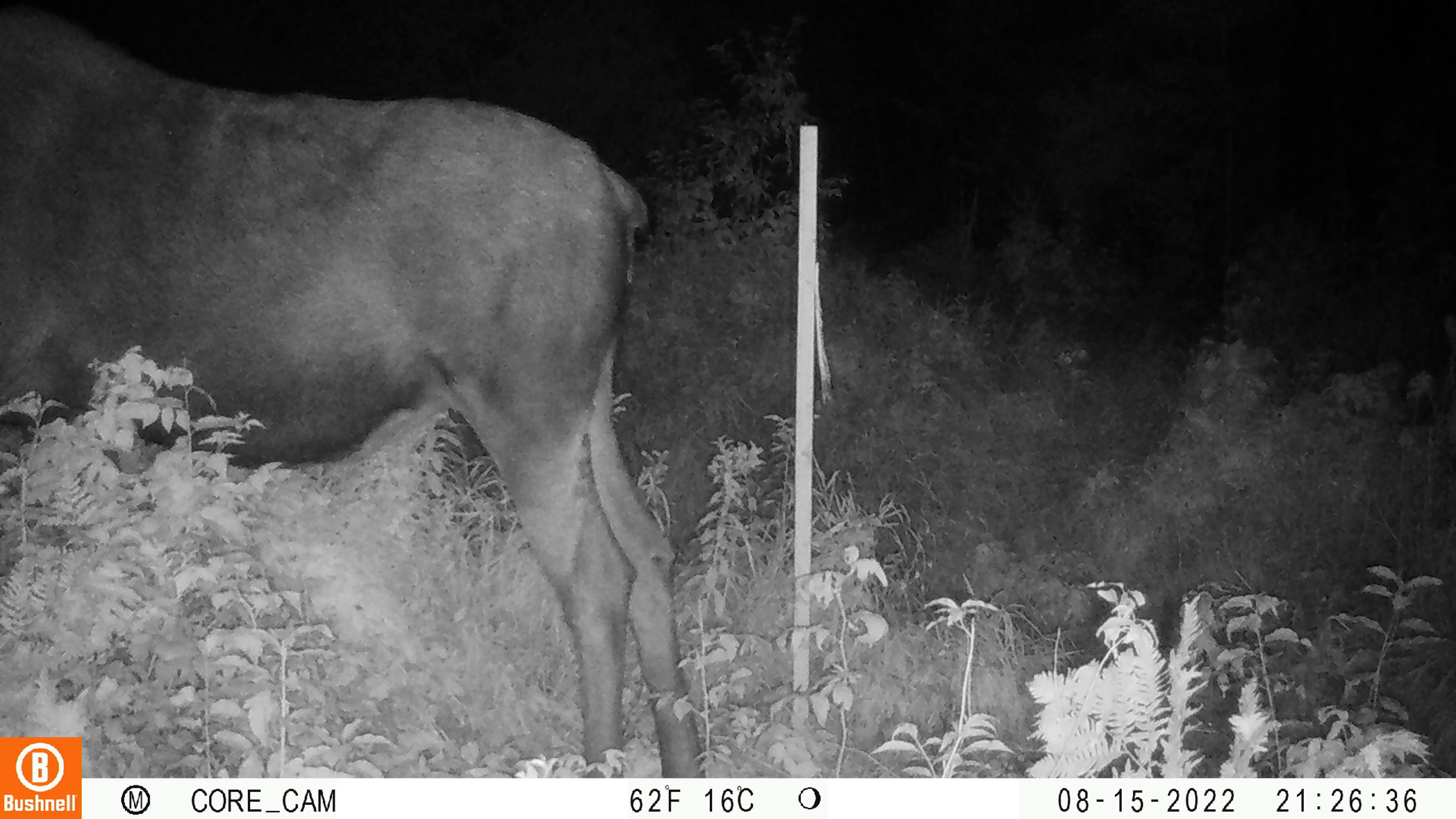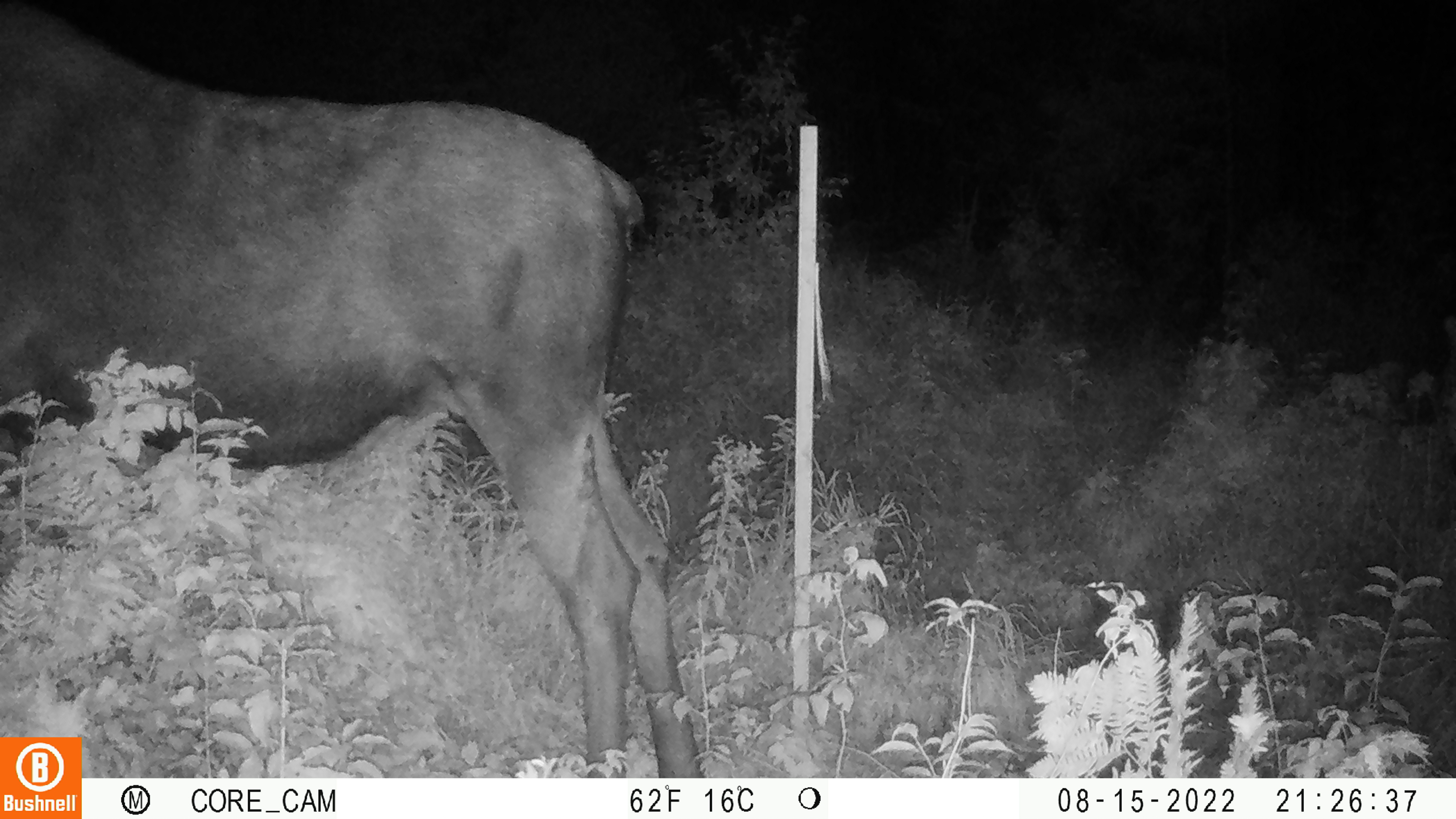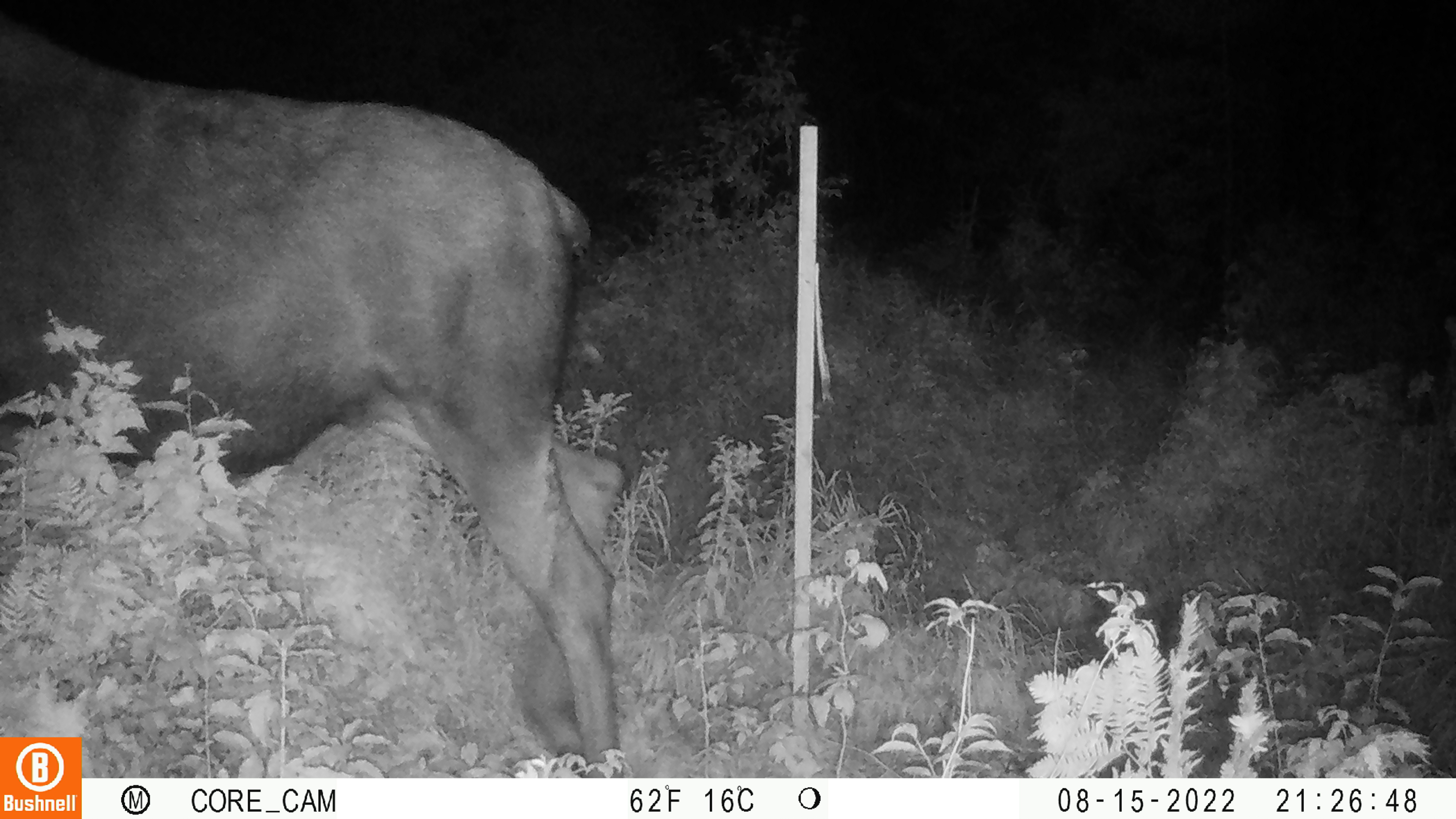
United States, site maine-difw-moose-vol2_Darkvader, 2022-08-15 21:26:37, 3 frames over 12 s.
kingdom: Animalia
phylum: Chordata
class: Mammalia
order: Artiodactyla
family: Cervidae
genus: Alces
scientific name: Alces alces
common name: moose